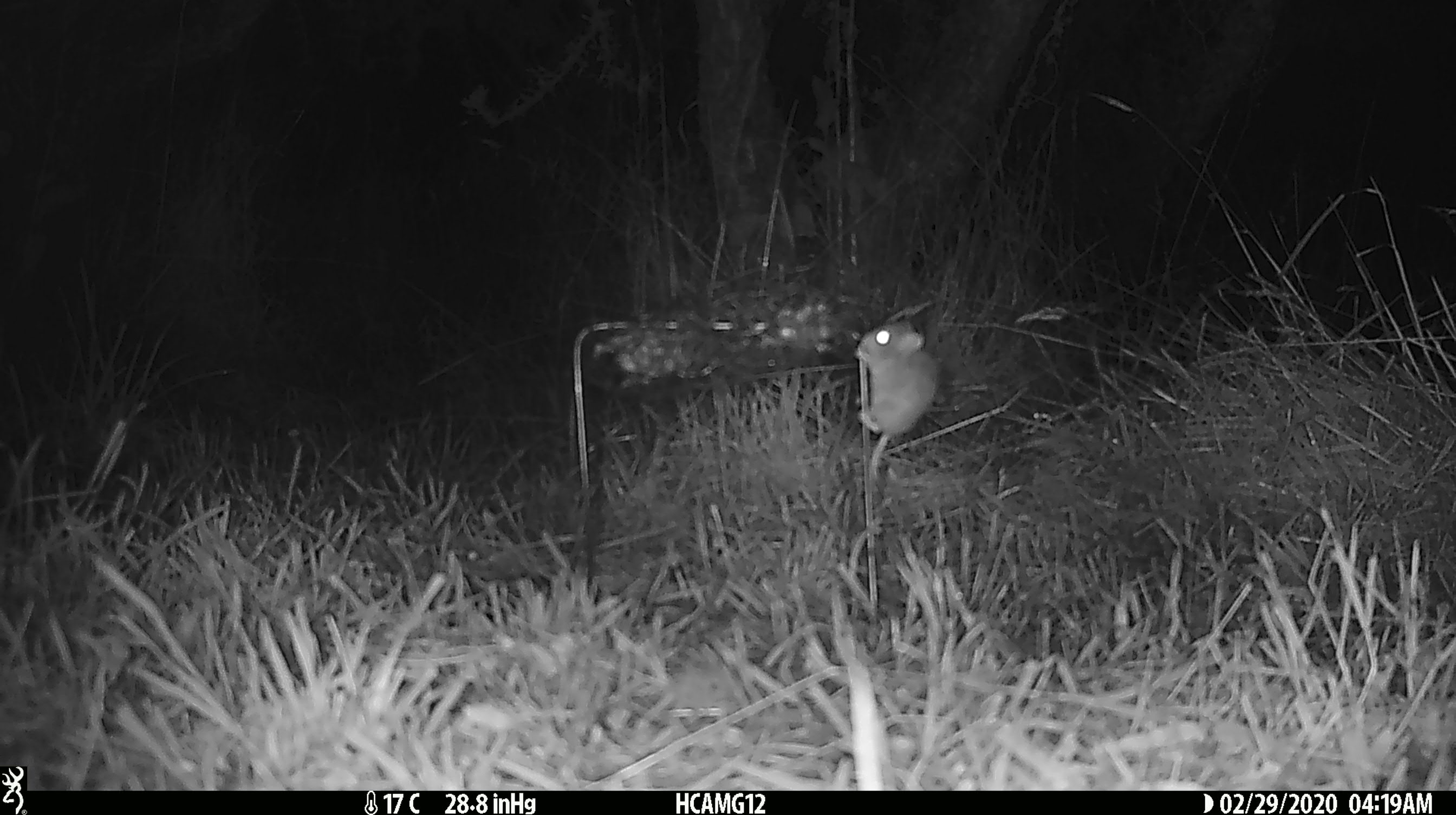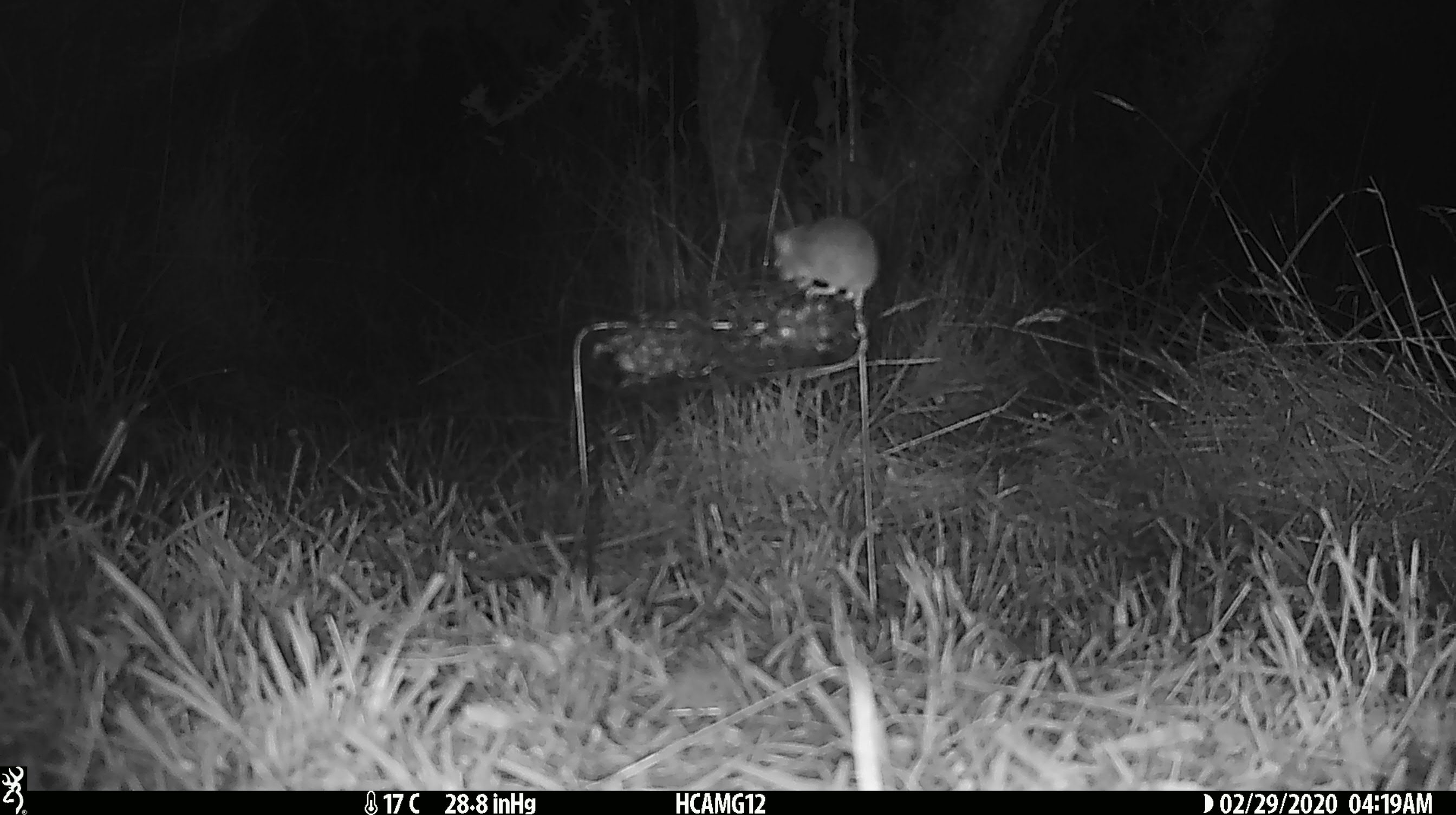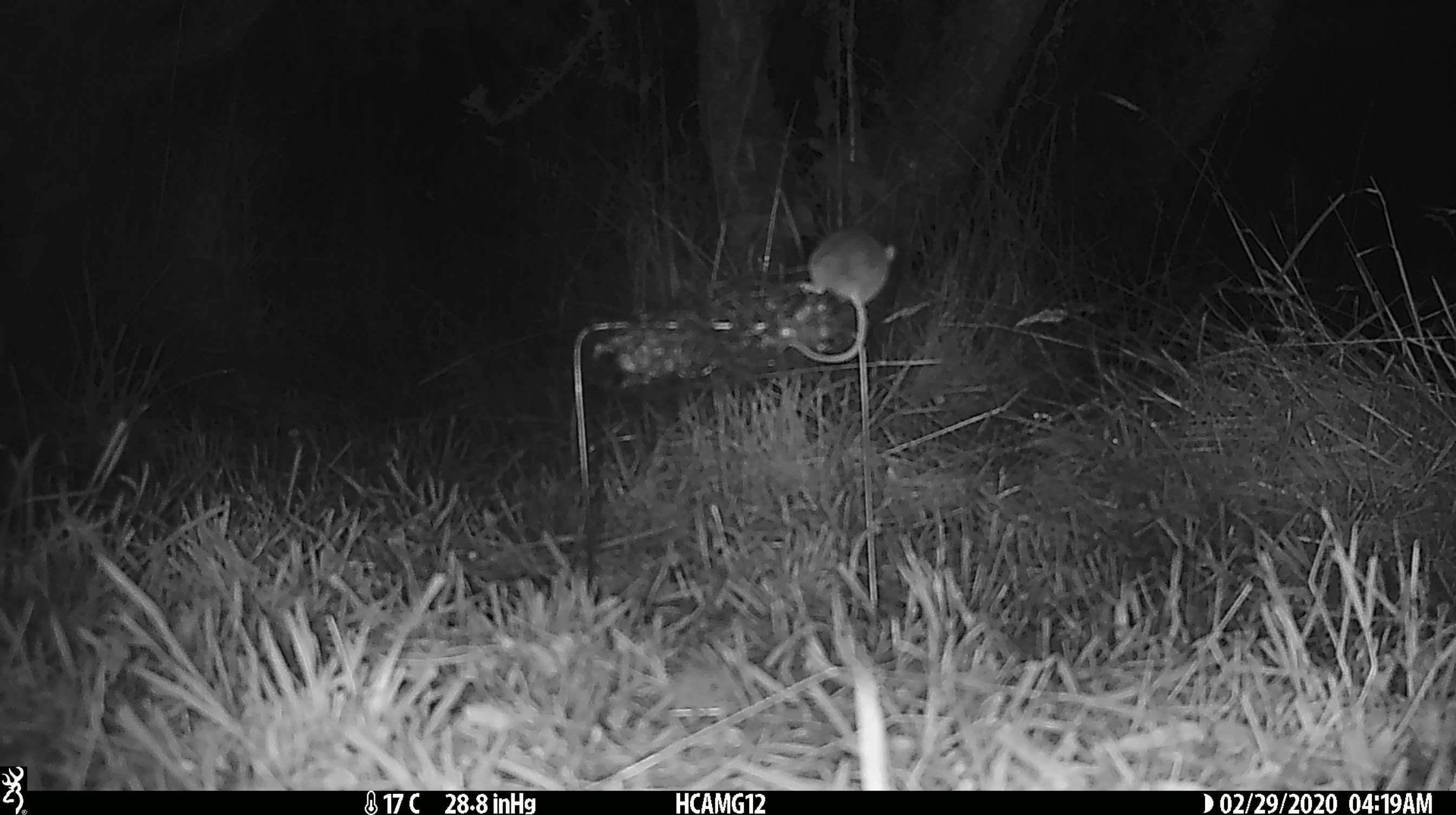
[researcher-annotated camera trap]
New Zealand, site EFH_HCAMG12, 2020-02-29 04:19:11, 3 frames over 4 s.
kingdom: Animalia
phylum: Chordata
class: Mammalia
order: Rodentia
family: Muridae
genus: Mus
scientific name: Mus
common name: mouse